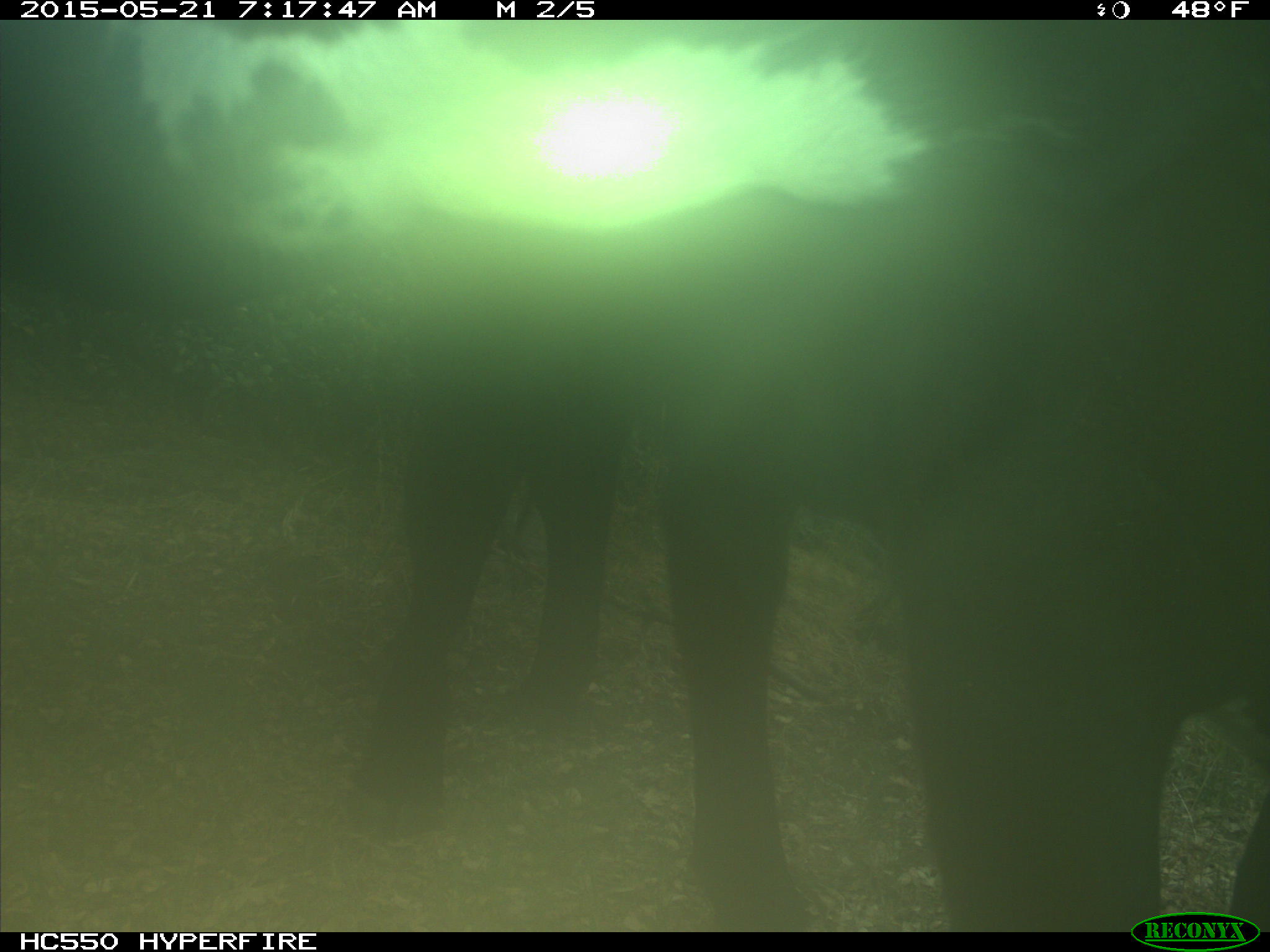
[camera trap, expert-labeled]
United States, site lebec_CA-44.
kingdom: Animalia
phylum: Chordata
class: Mammalia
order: Artiodactyla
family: Bovidae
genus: Bos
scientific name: Bos taurus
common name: domestic cow